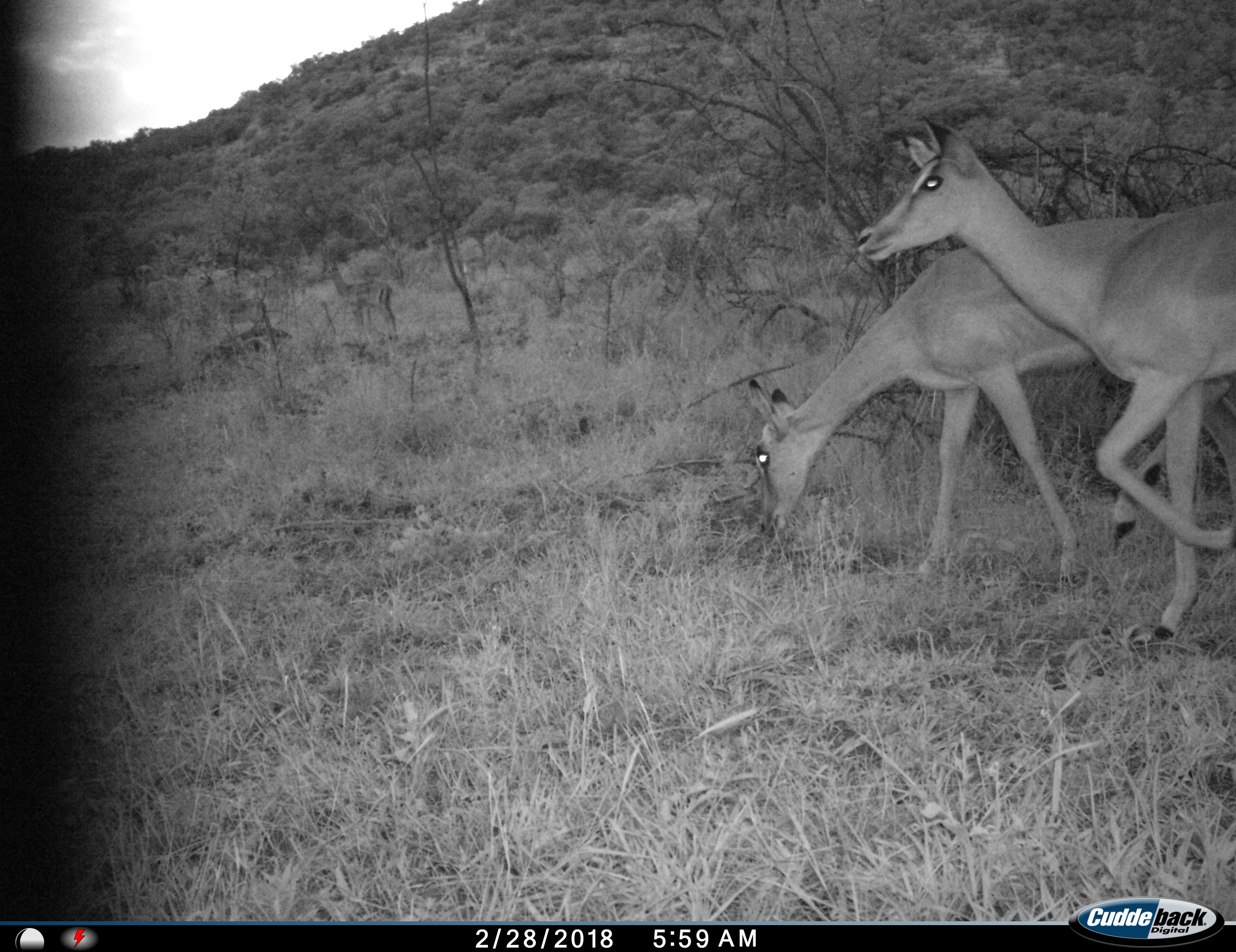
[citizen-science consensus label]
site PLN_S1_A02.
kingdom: Animalia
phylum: Chordata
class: Mammalia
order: Artiodactyla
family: Bovidae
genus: Aepyceros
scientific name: Aepyceros melampus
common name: impala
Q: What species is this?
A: Impala (Aepyceros melampus).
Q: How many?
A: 2.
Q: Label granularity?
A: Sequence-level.